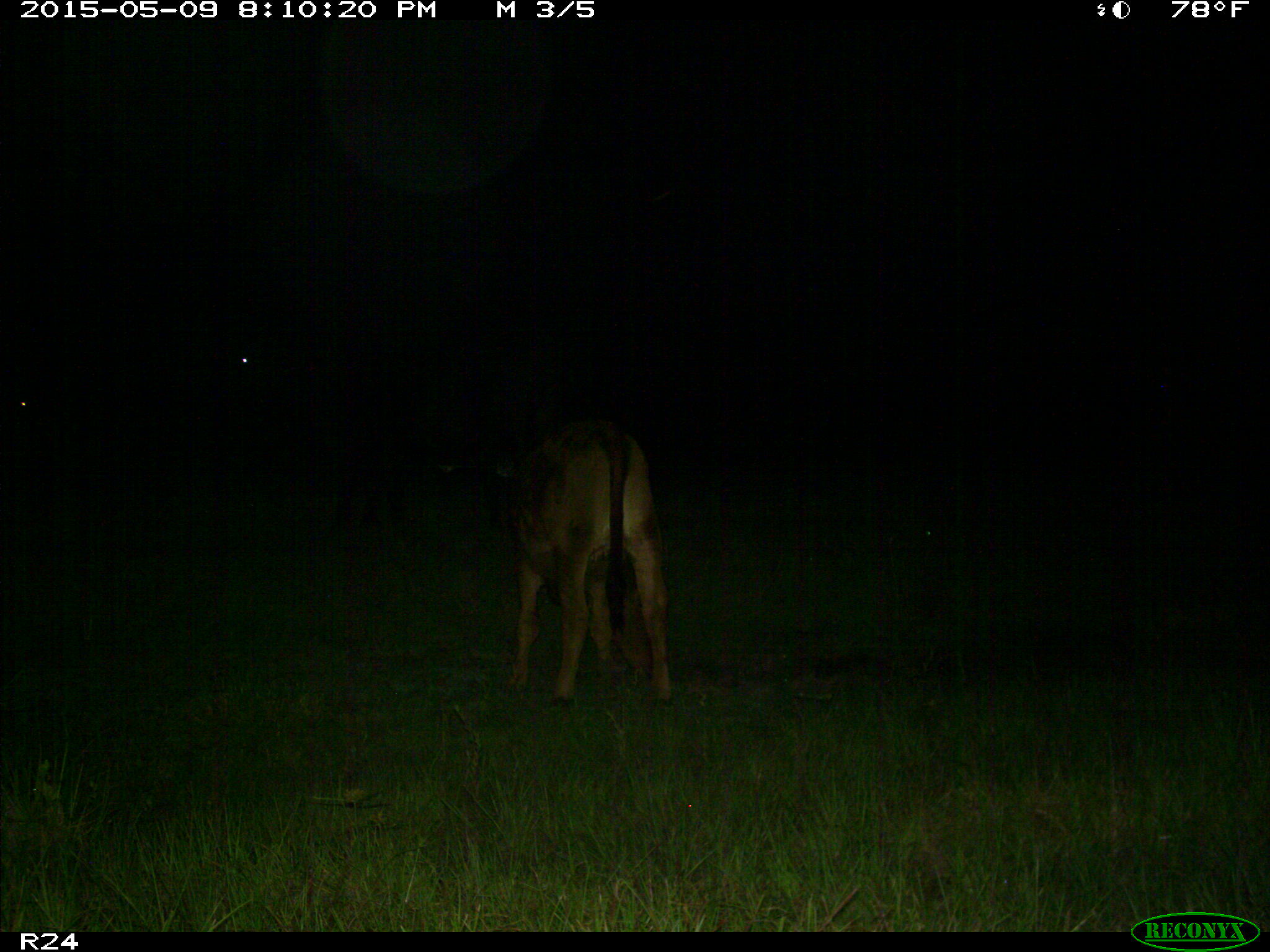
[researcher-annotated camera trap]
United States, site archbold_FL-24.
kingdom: Animalia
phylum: Chordata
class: Mammalia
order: Artiodactyla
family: Bovidae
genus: Bos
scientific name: Bos taurus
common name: domestic cow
Bos taurus (domestic cow).